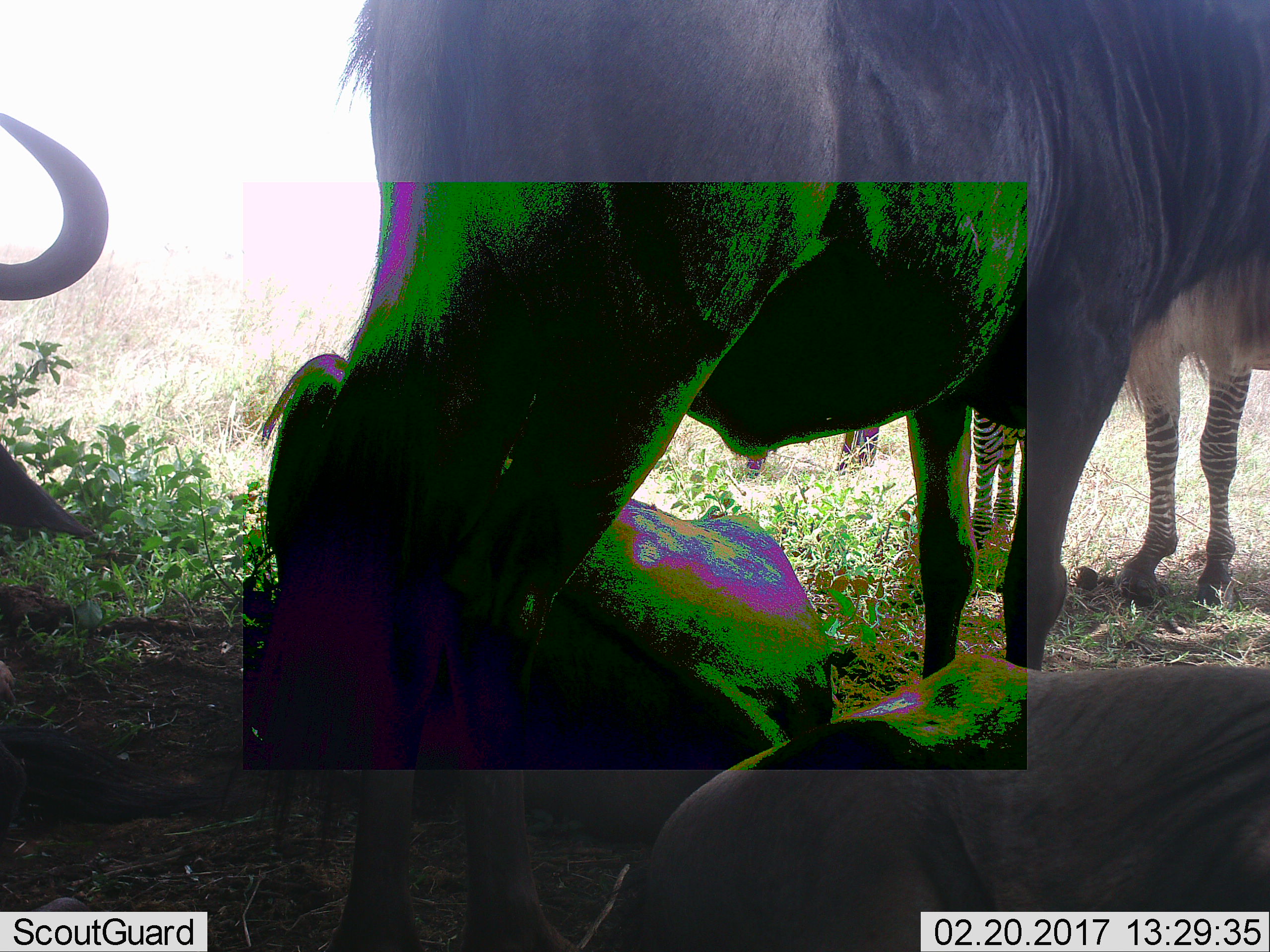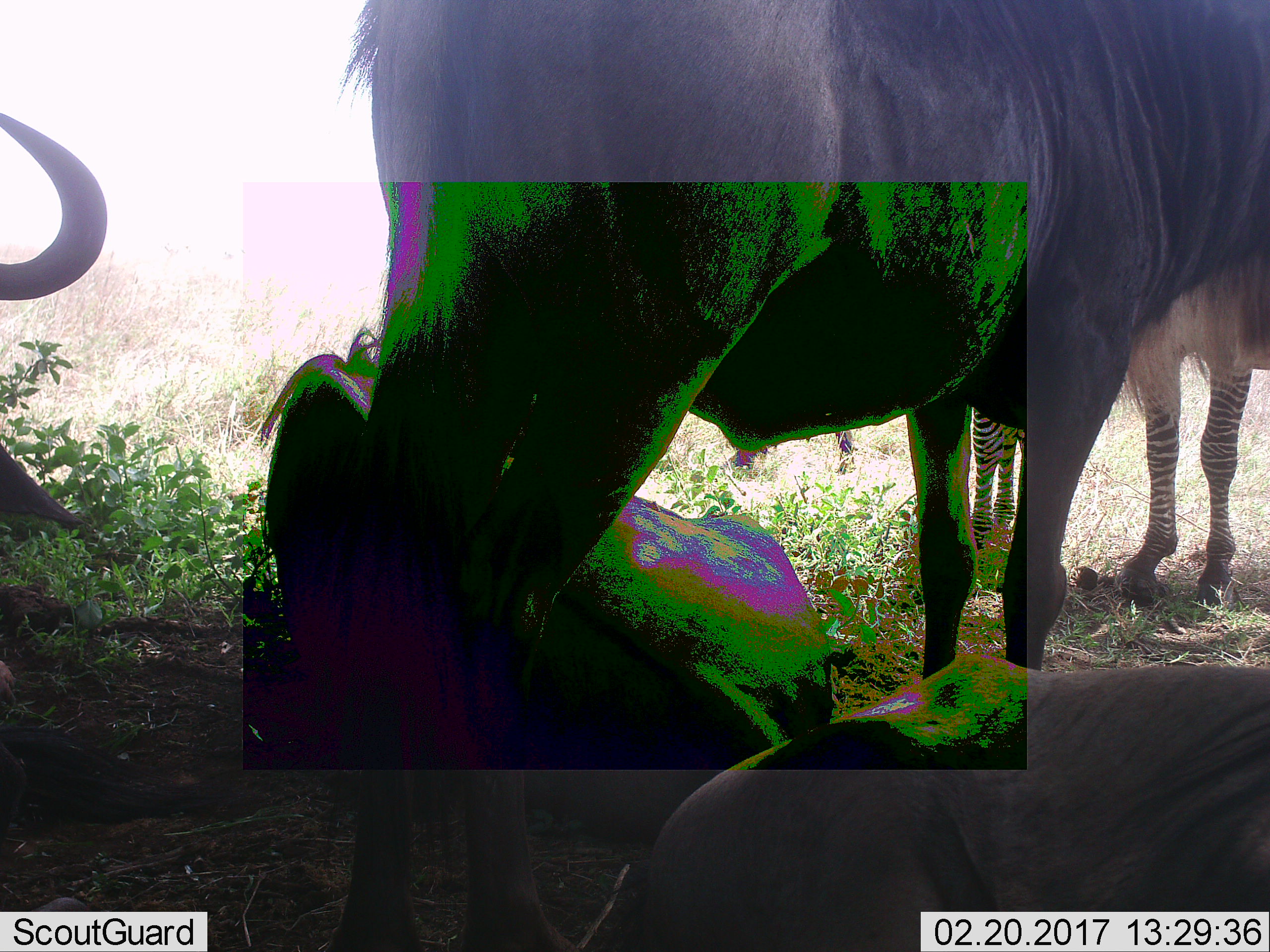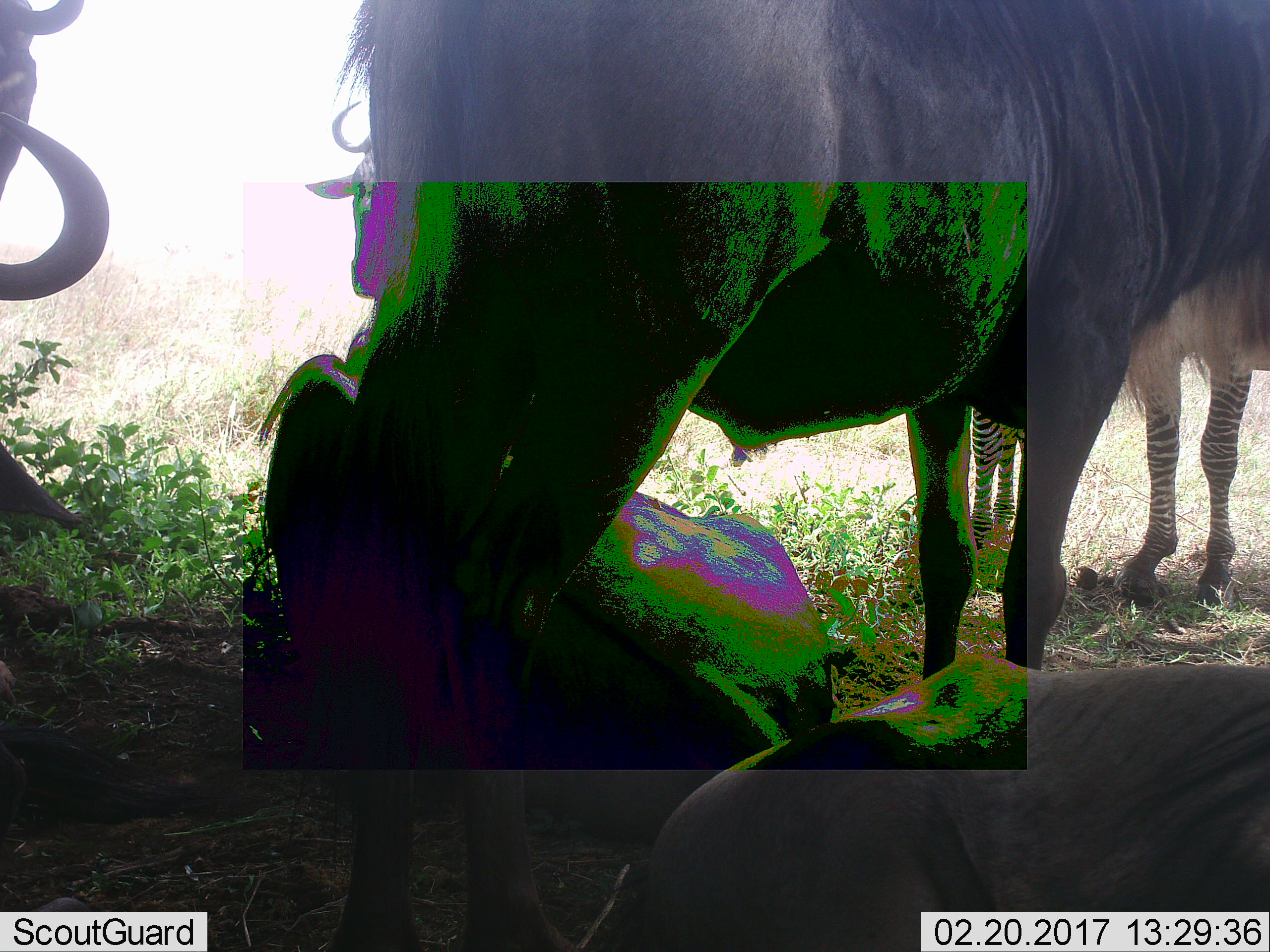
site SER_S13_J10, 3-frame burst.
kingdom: Animalia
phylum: Chordata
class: Mammalia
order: Artiodactyla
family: Bovidae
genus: Connochaetes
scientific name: Connochaetes taurinus taurinus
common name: blue wildebeest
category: wildebeestblue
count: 4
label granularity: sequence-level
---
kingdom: Animalia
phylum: Chordata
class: Mammalia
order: Perissodactyla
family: Equidae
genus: Equus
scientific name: Equus quagga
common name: plains zebra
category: zebraplains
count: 1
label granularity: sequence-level